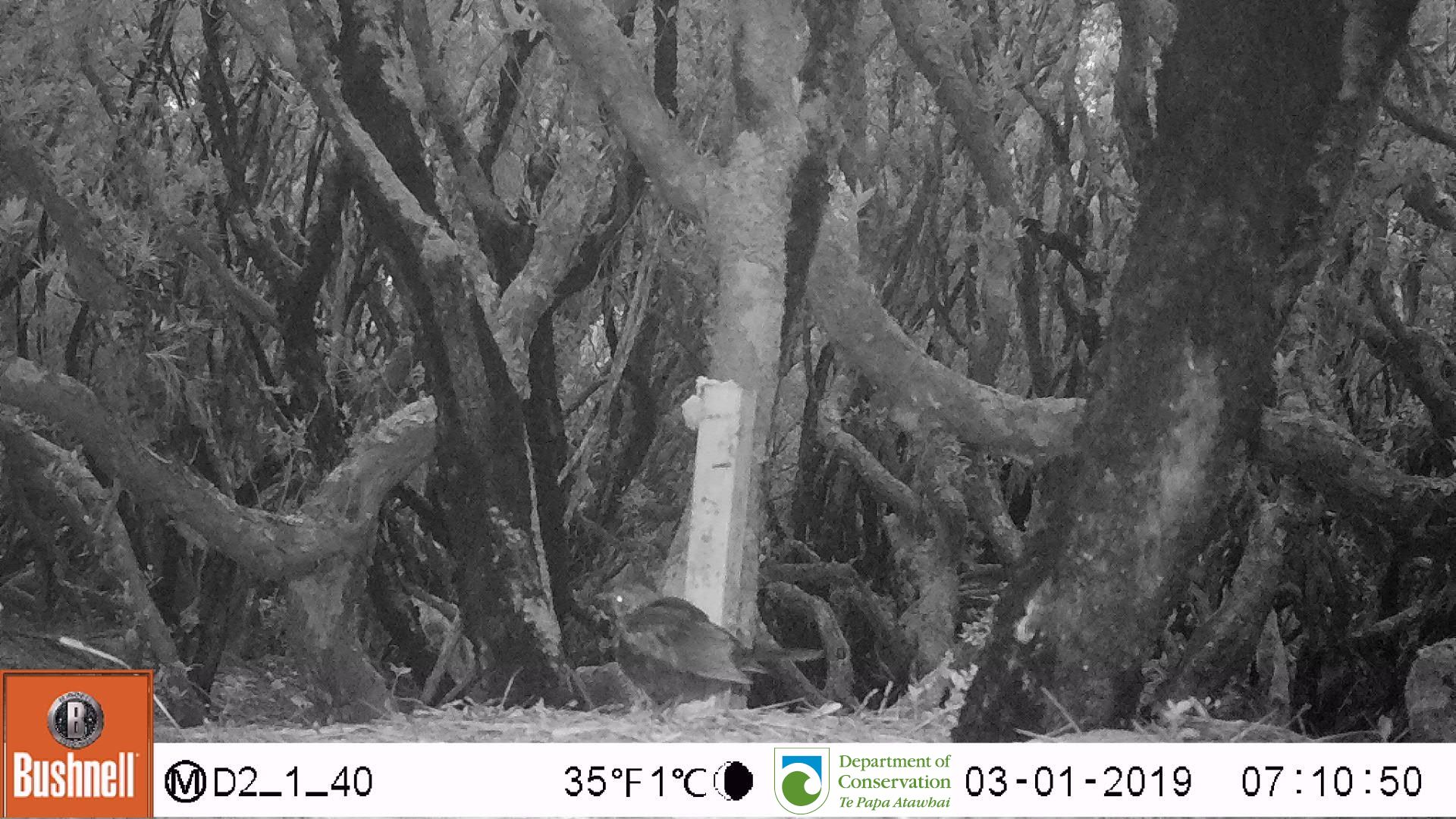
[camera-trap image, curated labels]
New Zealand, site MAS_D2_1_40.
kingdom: Animalia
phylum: Chordata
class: Aves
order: Passeriformes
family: Turdidae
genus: Turdus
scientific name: Turdus merula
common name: eurasian blackbird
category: blackbird